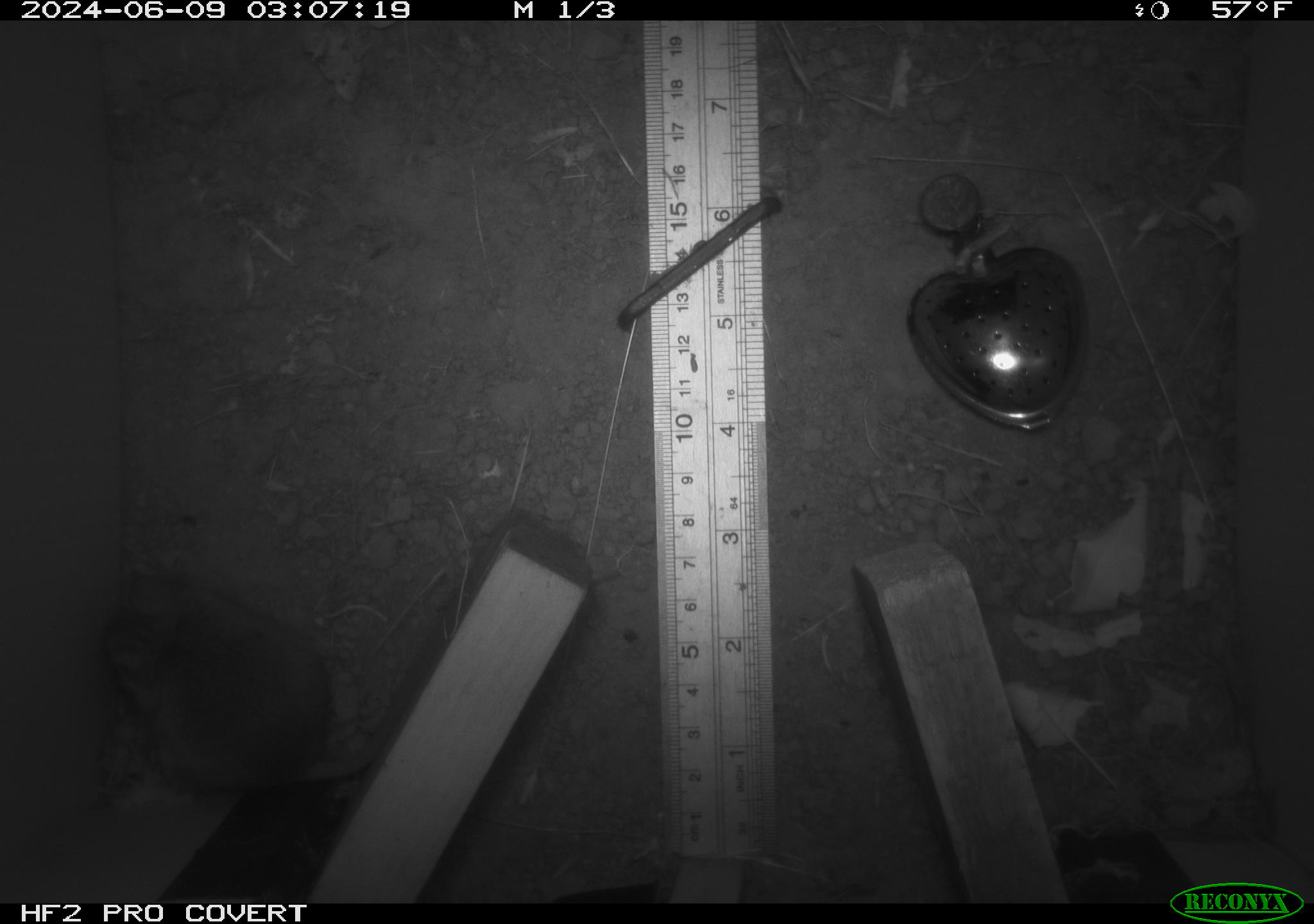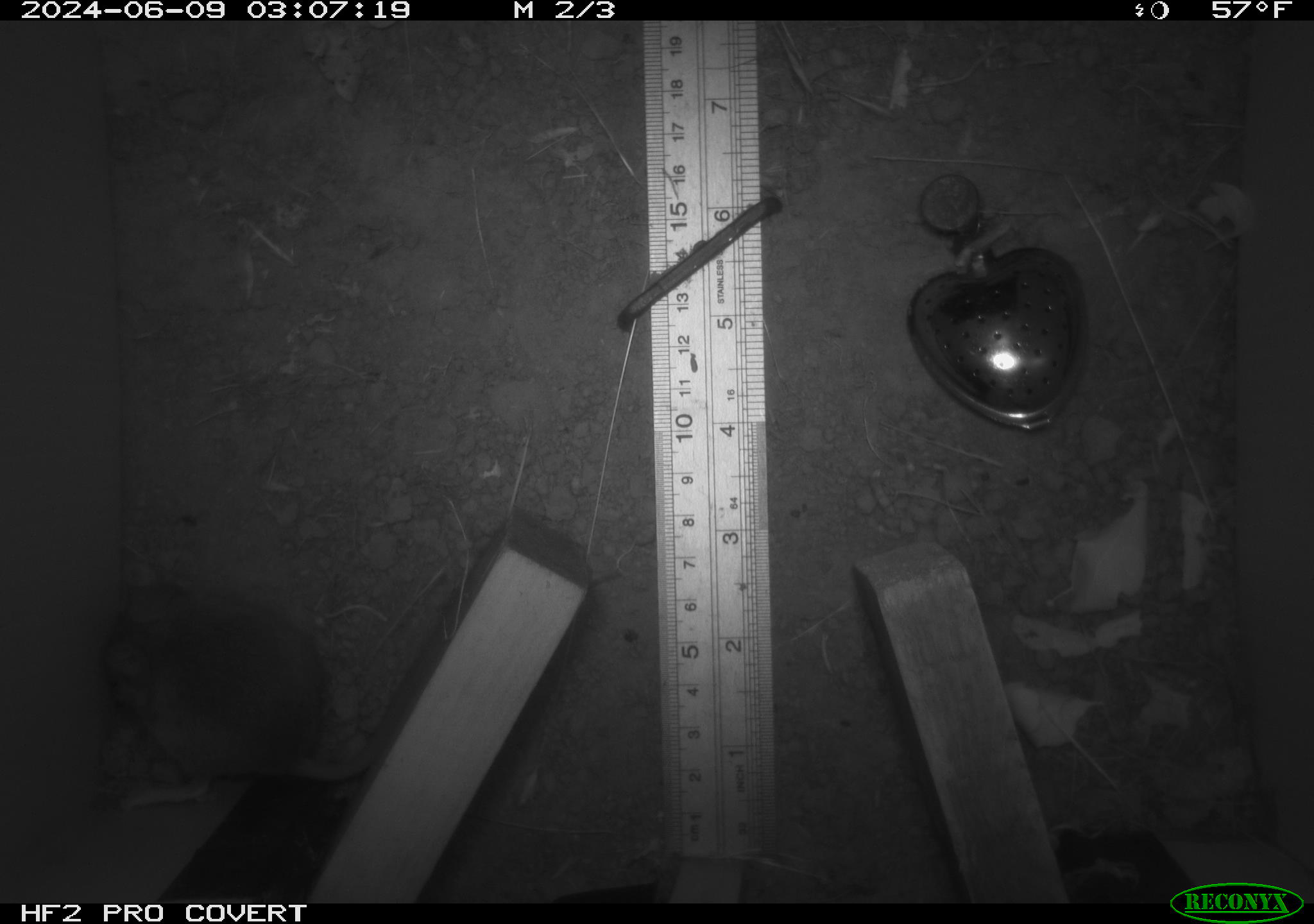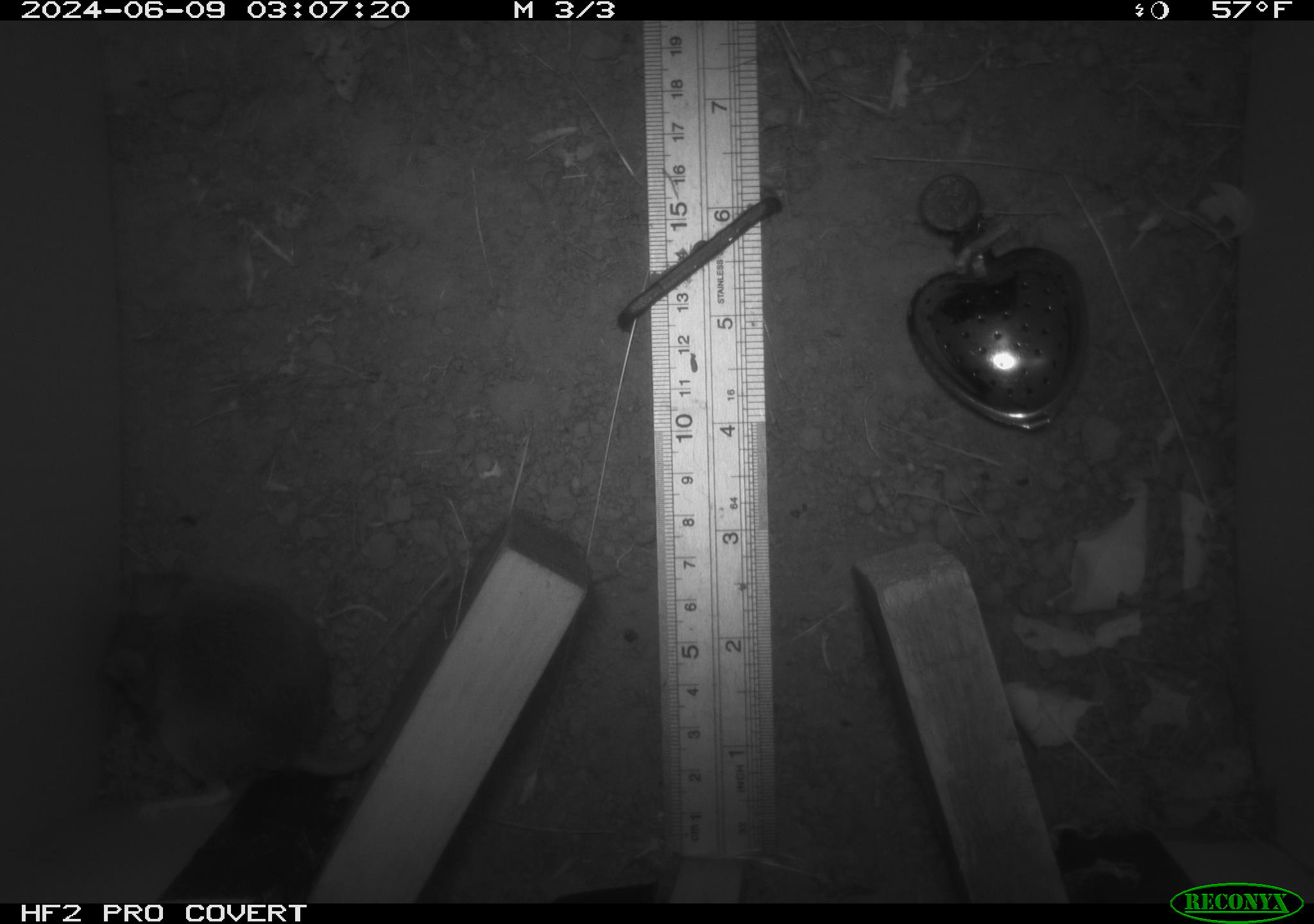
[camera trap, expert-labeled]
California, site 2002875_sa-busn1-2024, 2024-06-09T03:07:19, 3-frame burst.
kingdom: Animalia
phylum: Chordata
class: Mammalia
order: Rodentia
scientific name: Rodentia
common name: mouse species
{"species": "mouse species (Rodentia)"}